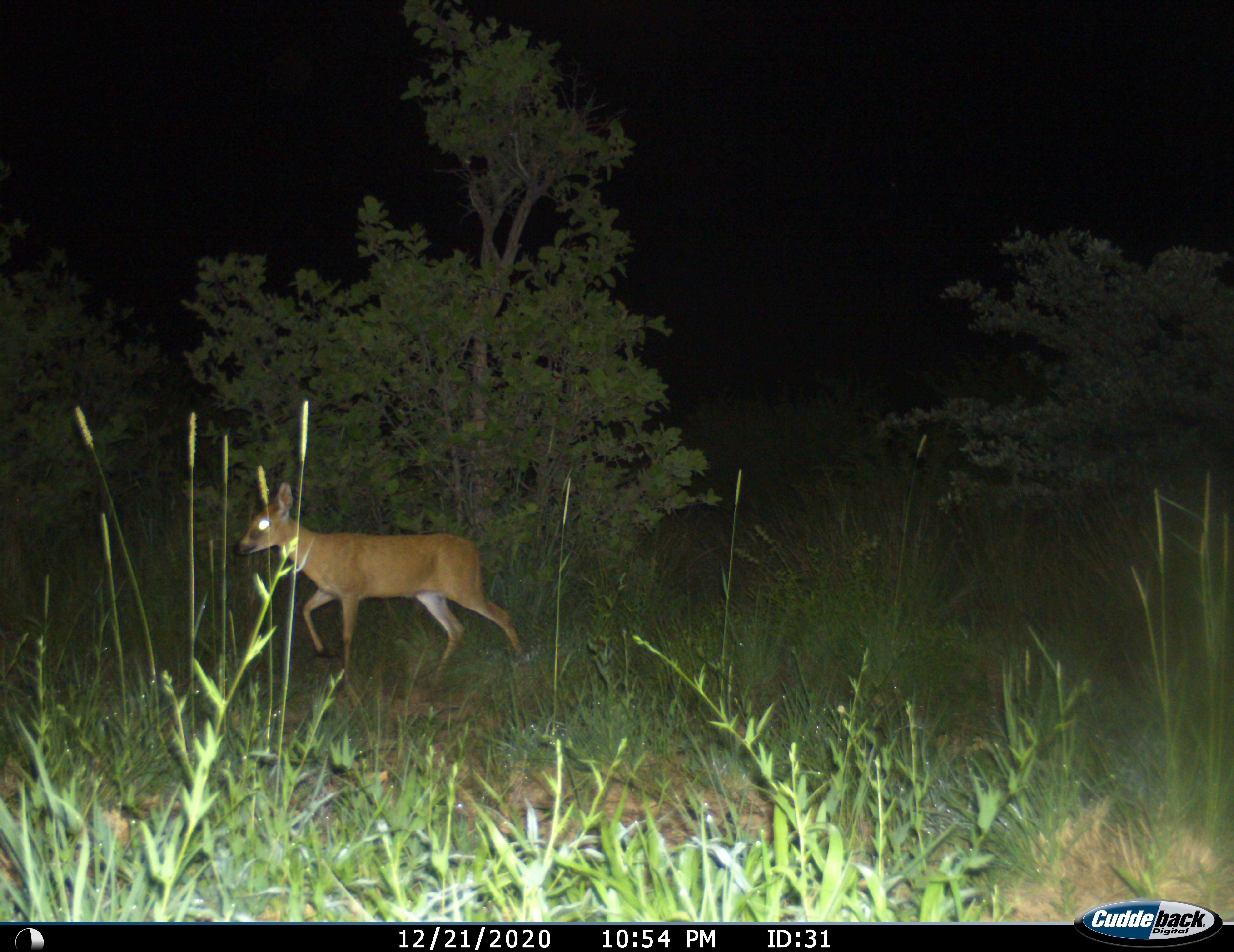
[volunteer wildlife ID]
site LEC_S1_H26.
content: unidentified animal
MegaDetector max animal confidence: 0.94